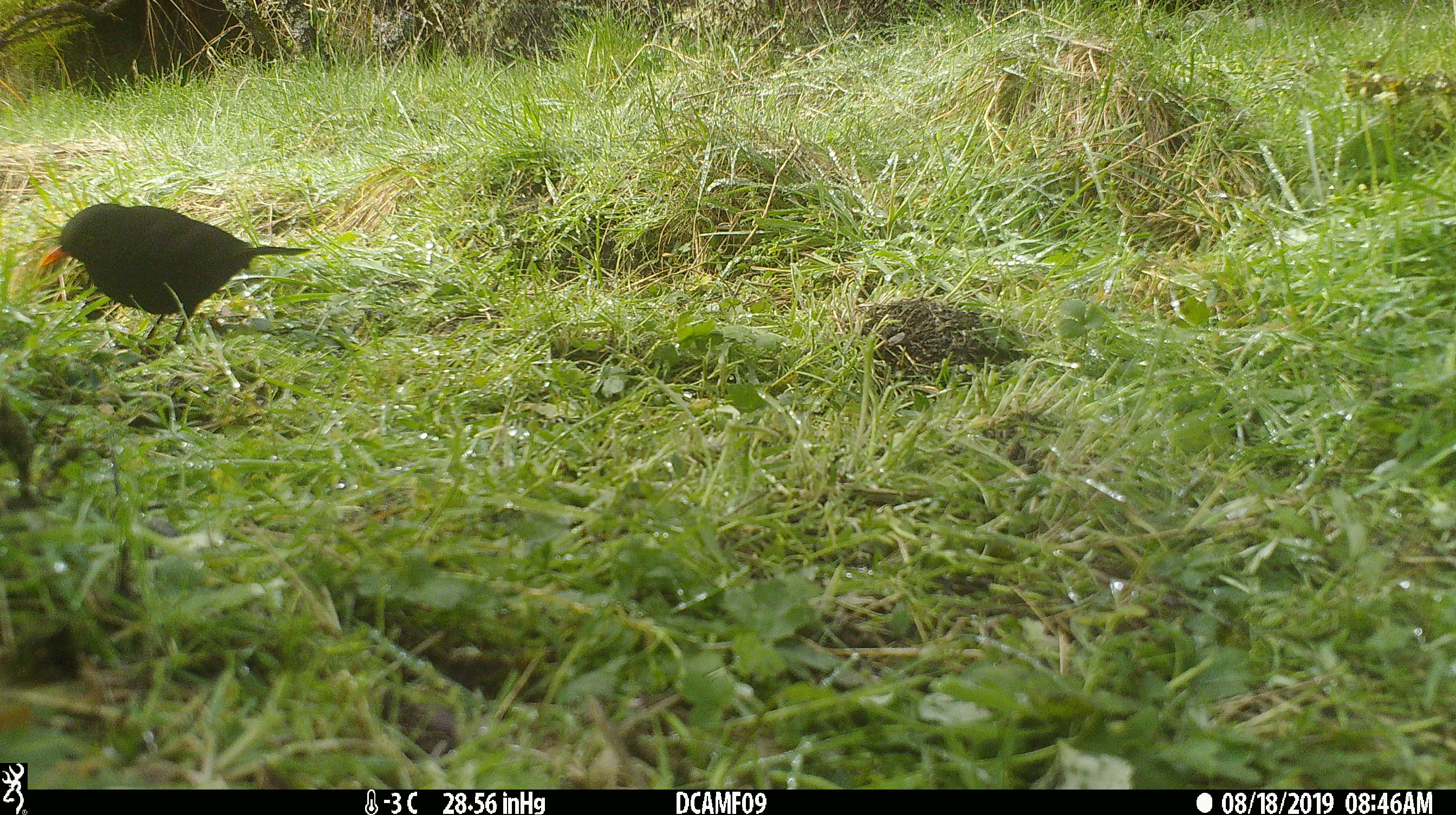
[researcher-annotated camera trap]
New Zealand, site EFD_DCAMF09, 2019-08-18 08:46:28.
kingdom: Animalia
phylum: Chordata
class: Aves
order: Passeriformes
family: Turdidae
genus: Turdus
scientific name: Turdus merula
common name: eurasian blackbird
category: blackbird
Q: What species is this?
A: Blackbird (eurasian blackbird) (Turdus merula).